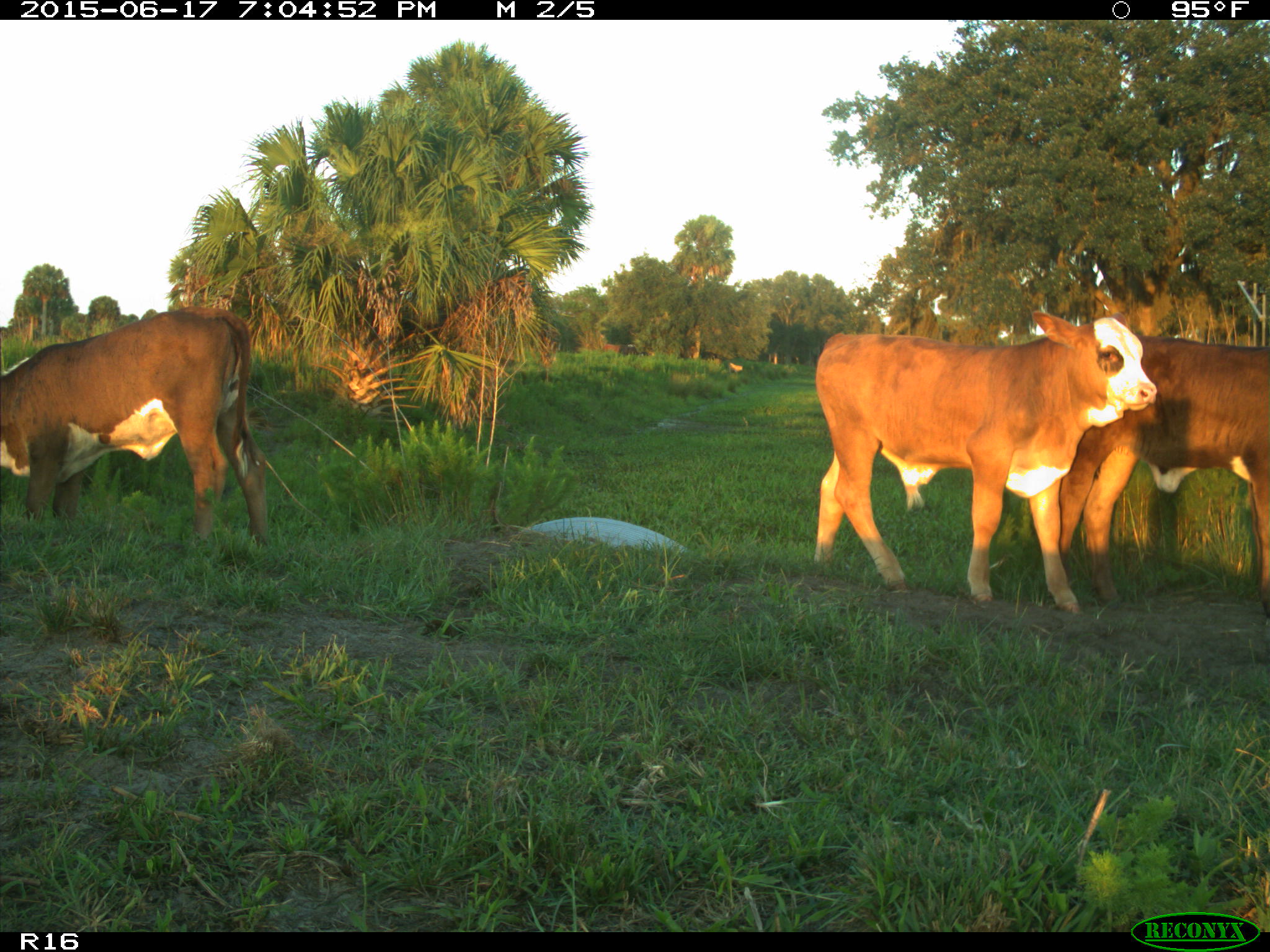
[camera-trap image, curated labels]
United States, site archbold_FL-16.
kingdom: Animalia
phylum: Chordata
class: Mammalia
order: Artiodactyla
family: Bovidae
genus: Bos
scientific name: Bos taurus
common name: domestic cow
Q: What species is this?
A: Bos taurus (domestic cow).